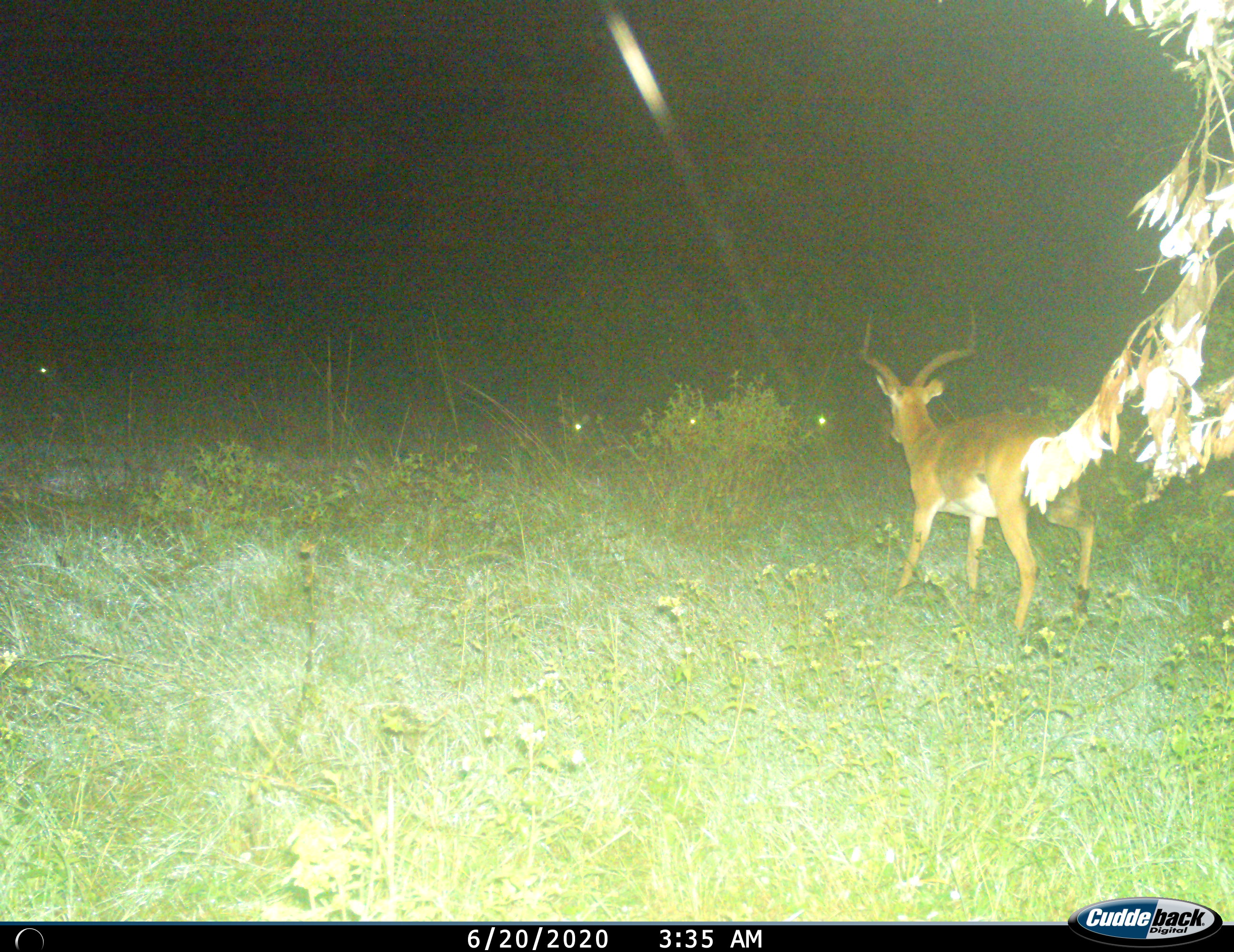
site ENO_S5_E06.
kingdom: Animalia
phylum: Chordata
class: Mammalia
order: Artiodactyla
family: Bovidae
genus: Aepyceros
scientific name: Aepyceros melampus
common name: impala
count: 1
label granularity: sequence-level